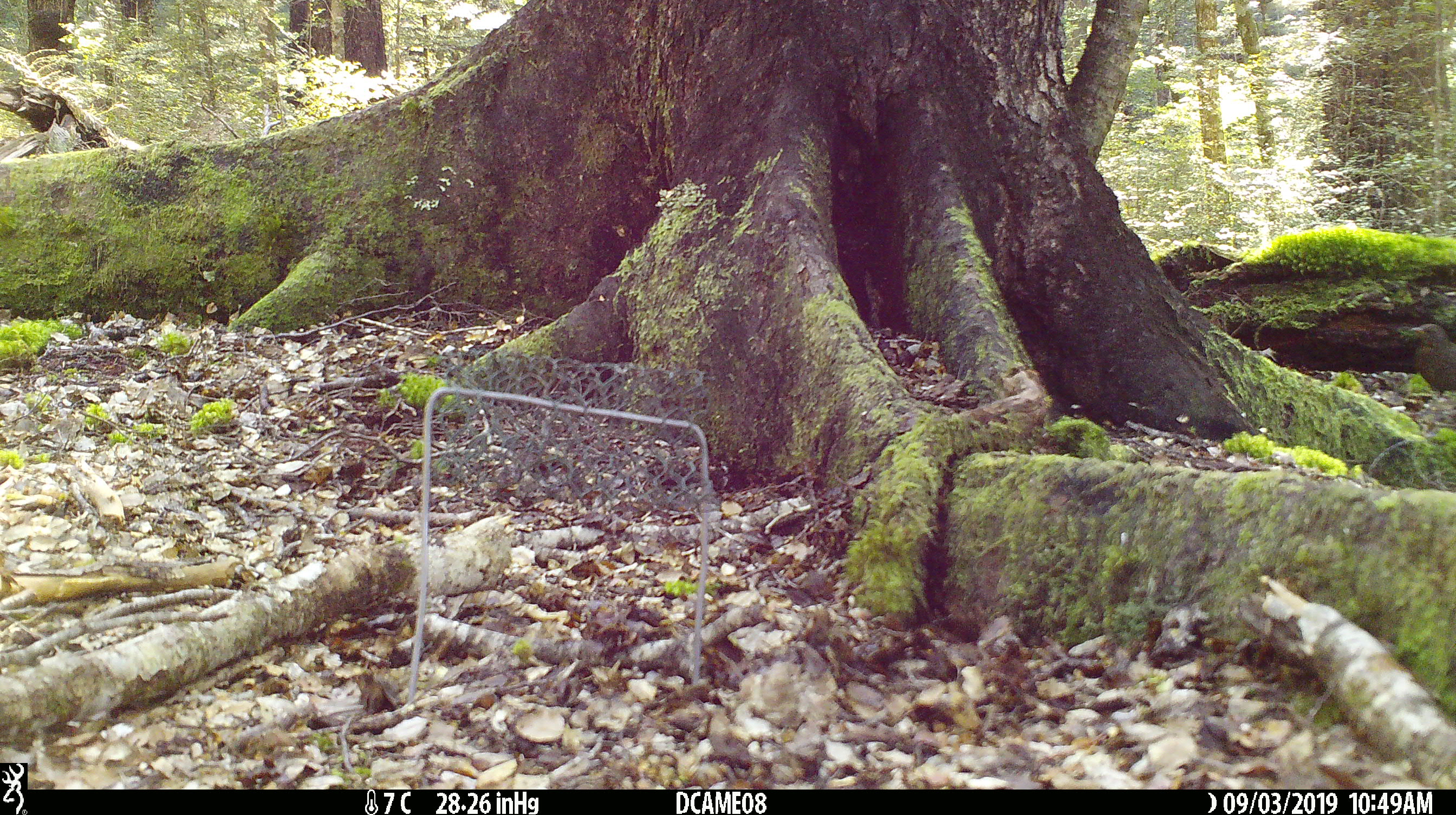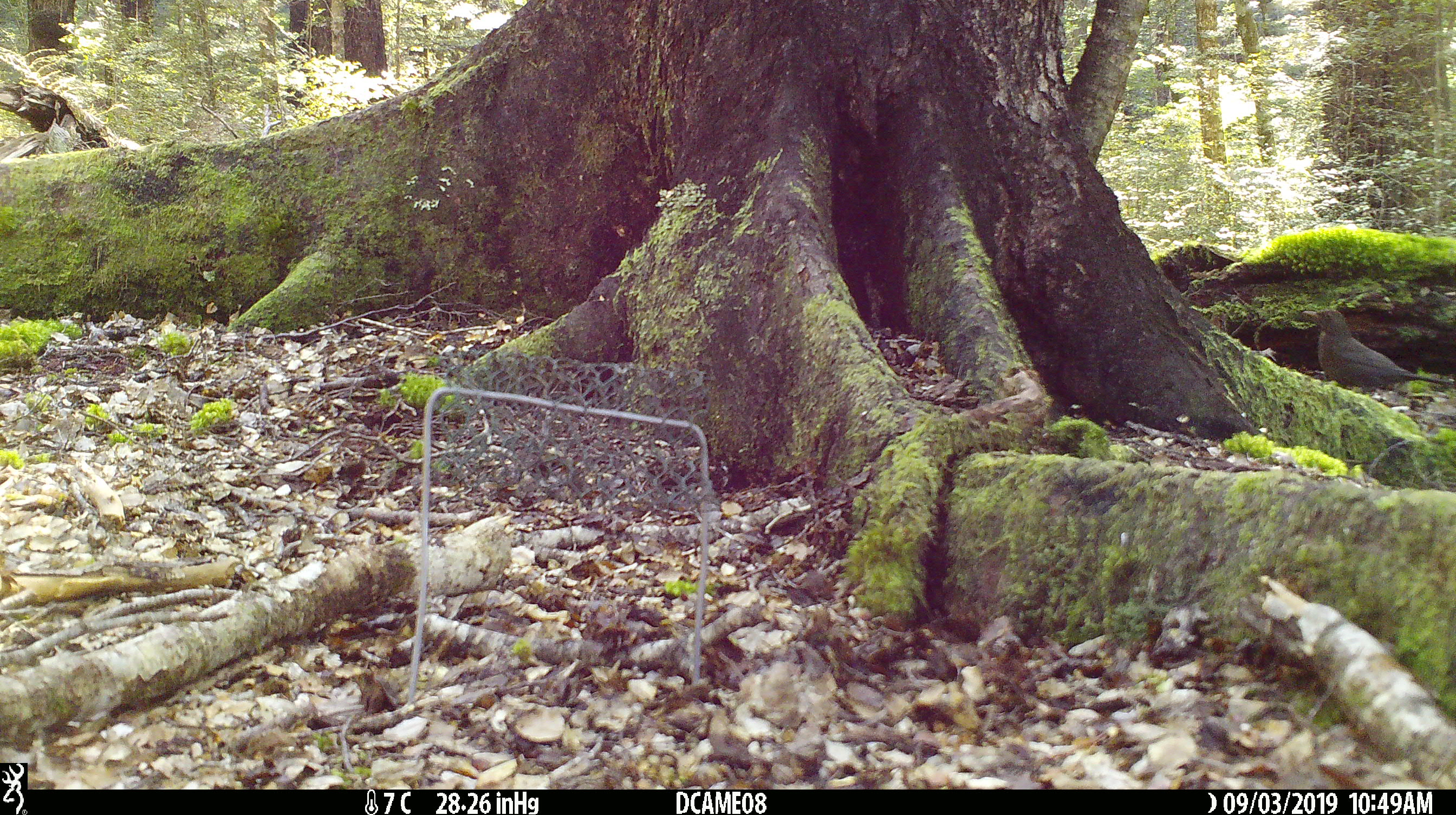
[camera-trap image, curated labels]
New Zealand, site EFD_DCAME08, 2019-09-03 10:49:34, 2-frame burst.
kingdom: Animalia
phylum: Chordata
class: Aves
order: Passeriformes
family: Turdidae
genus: Turdus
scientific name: Turdus merula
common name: eurasian blackbird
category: blackbird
Blackbird (eurasian blackbird) (Turdus merula).